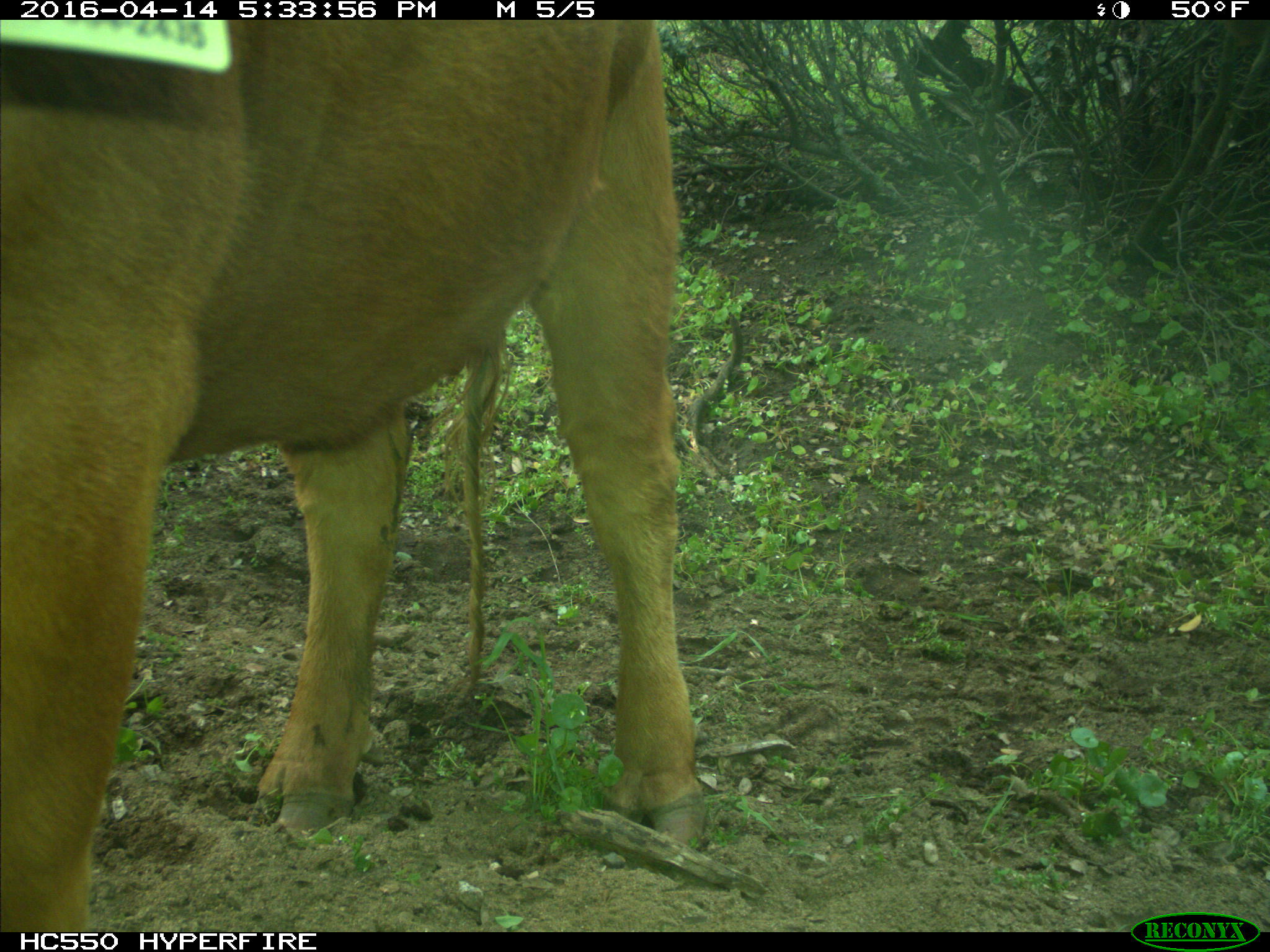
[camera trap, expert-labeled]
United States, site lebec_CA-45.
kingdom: Animalia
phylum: Chordata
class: Mammalia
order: Artiodactyla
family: Bovidae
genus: Bos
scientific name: Bos taurus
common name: domestic cow